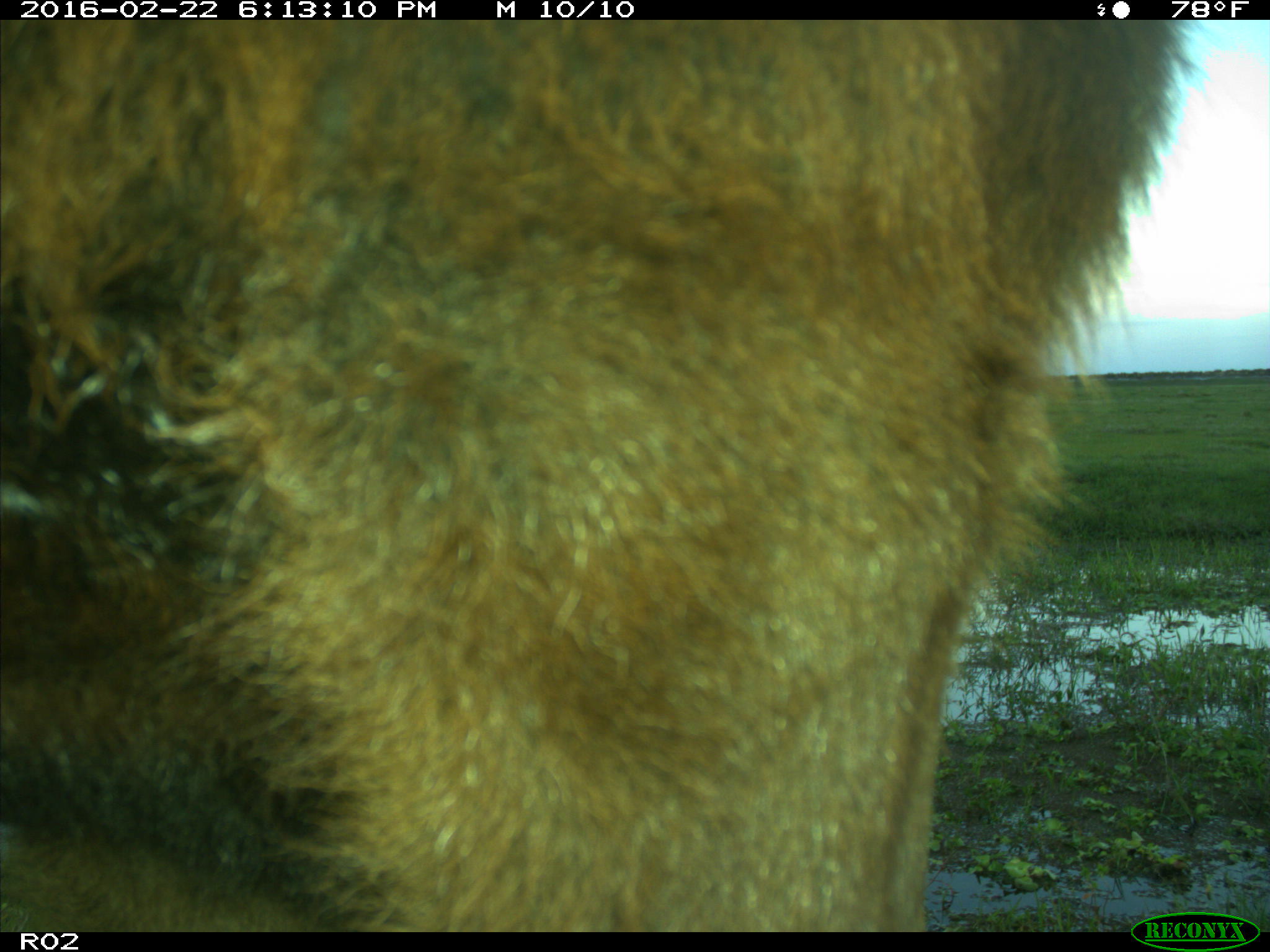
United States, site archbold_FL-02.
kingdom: Animalia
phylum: Chordata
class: Mammalia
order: Artiodactyla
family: Bovidae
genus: Bos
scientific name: Bos taurus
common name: domestic cow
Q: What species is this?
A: Bos taurus (domestic cow).